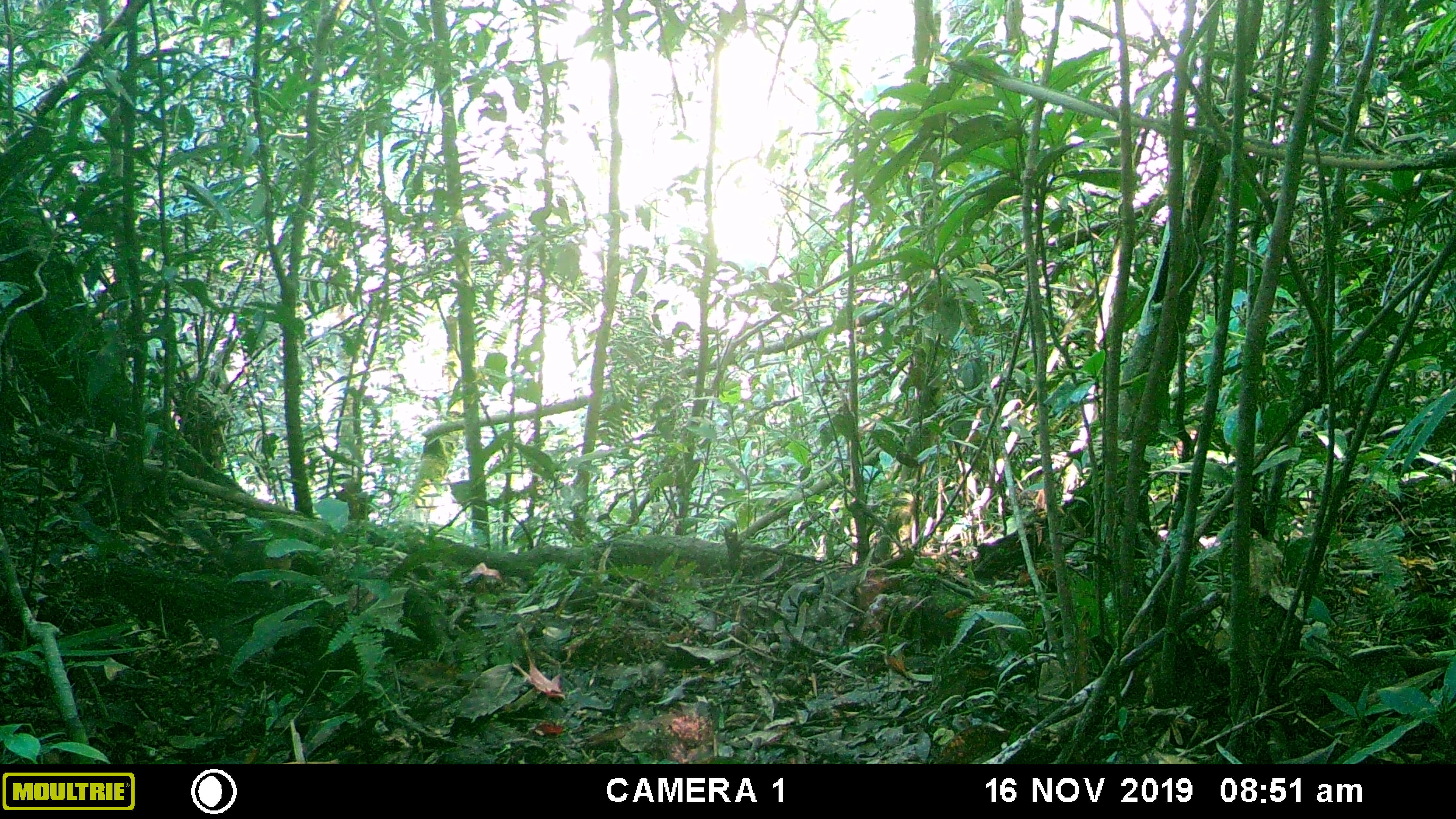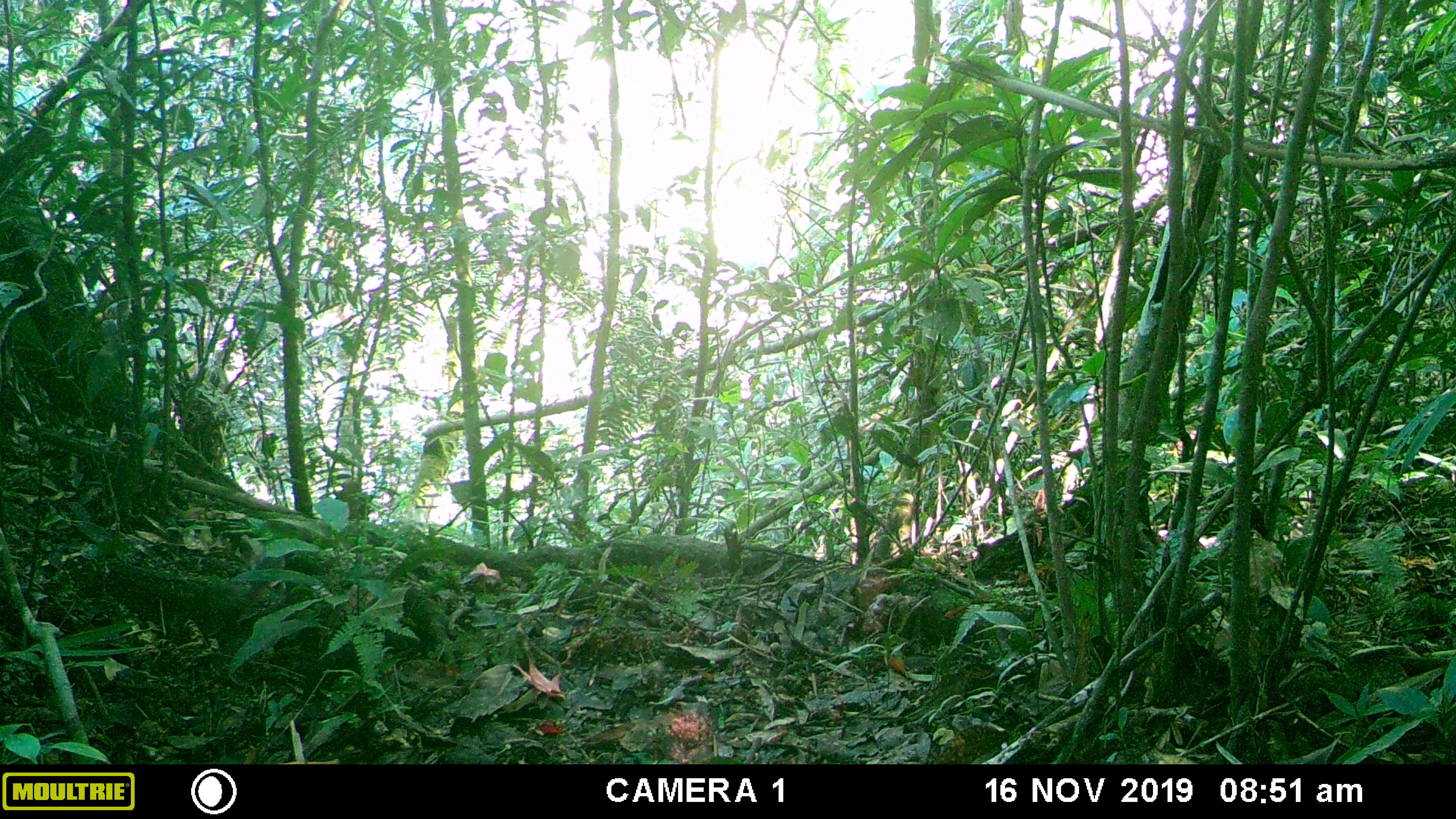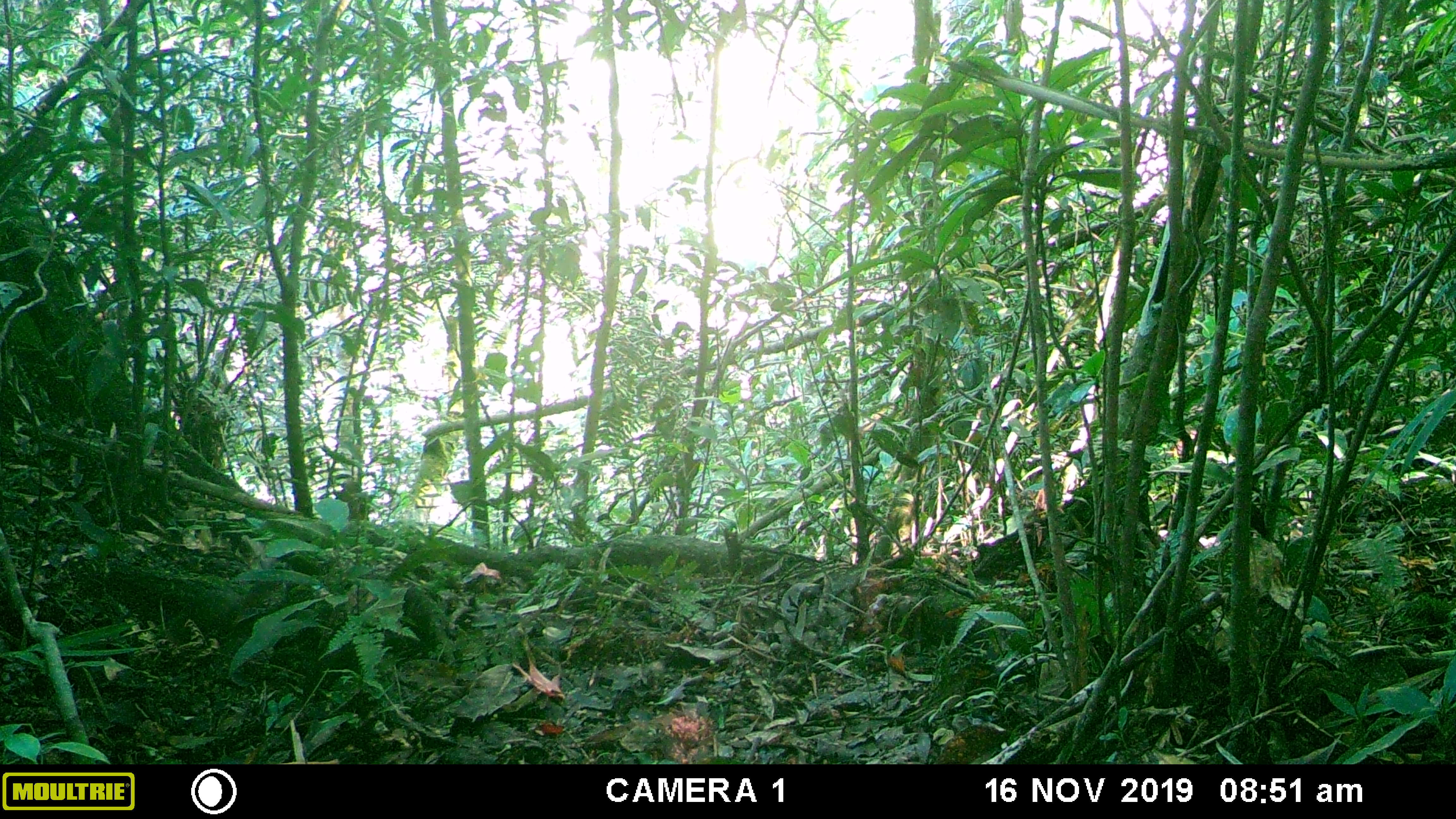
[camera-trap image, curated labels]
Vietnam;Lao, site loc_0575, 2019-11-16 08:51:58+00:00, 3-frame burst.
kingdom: Animalia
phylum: Chordata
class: Mammalia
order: Rodentia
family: Sciuridae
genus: Dremomys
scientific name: Dremomys rufigenis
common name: red-cheeked squirrel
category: red cheeked squirrel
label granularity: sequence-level